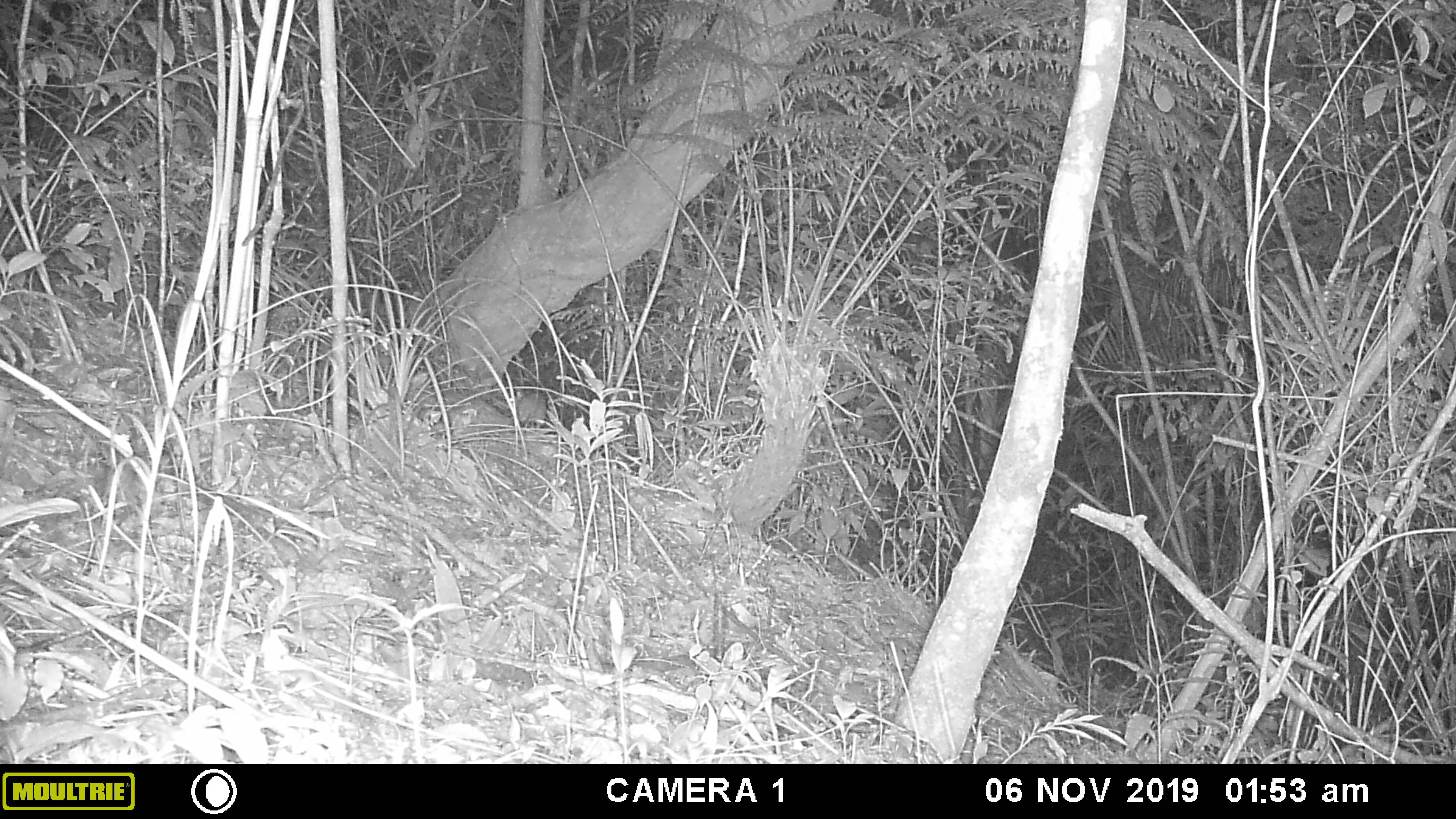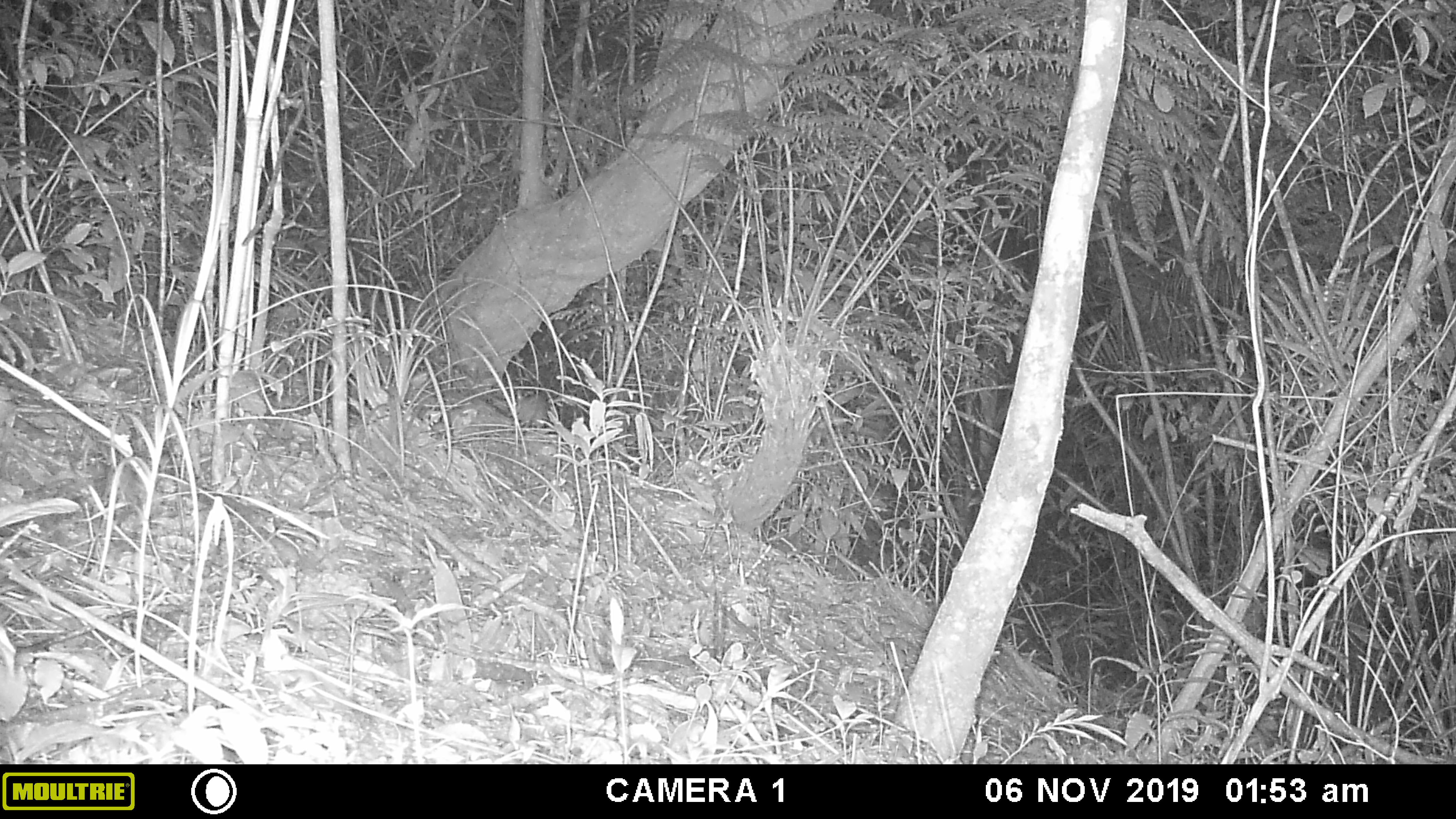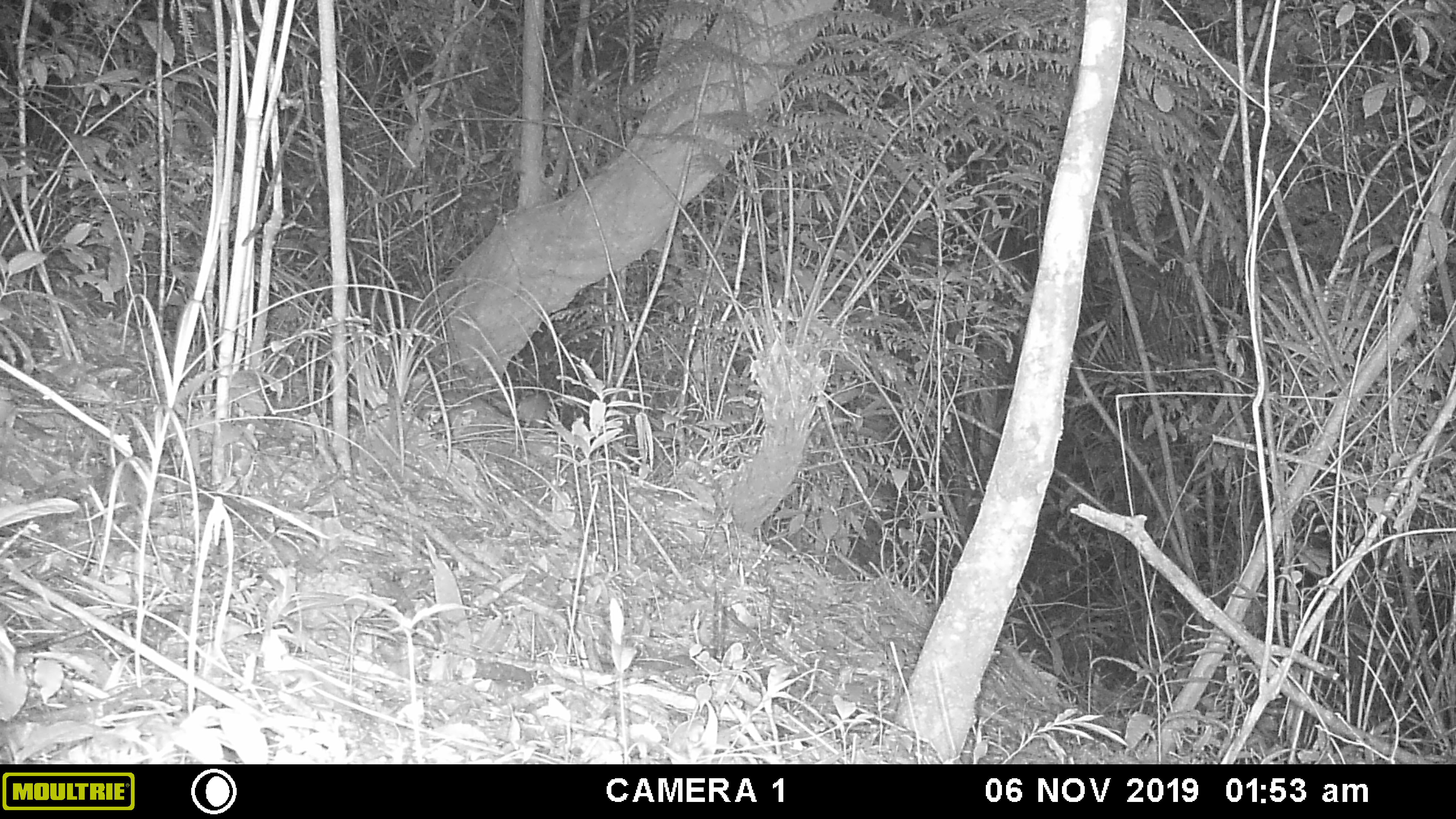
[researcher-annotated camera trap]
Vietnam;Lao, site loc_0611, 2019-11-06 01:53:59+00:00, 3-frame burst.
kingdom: Animalia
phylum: Chordata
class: Mammalia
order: Rodentia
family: Muridae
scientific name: Muridae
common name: old-world mice and rats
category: unidentified murid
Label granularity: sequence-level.